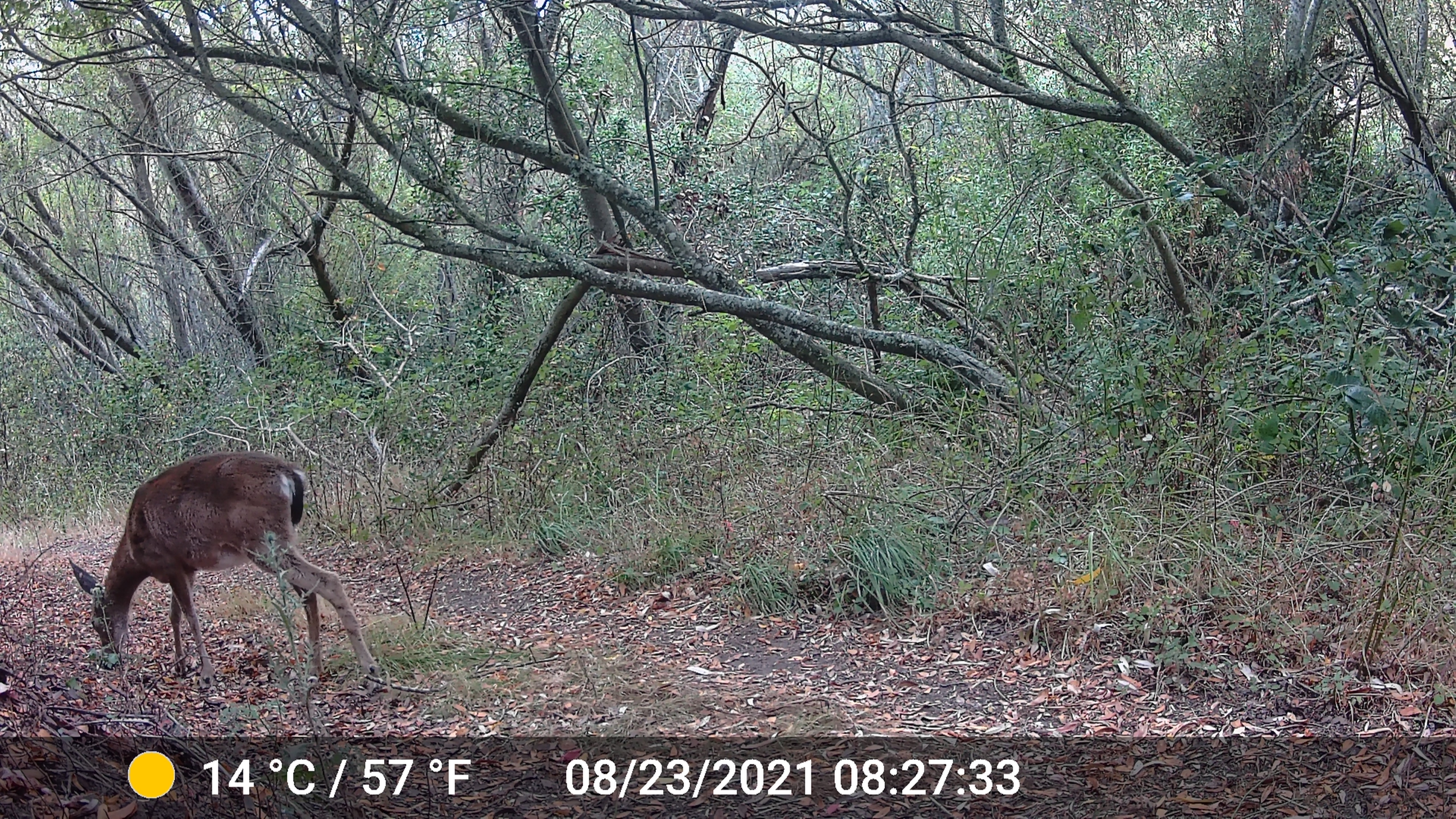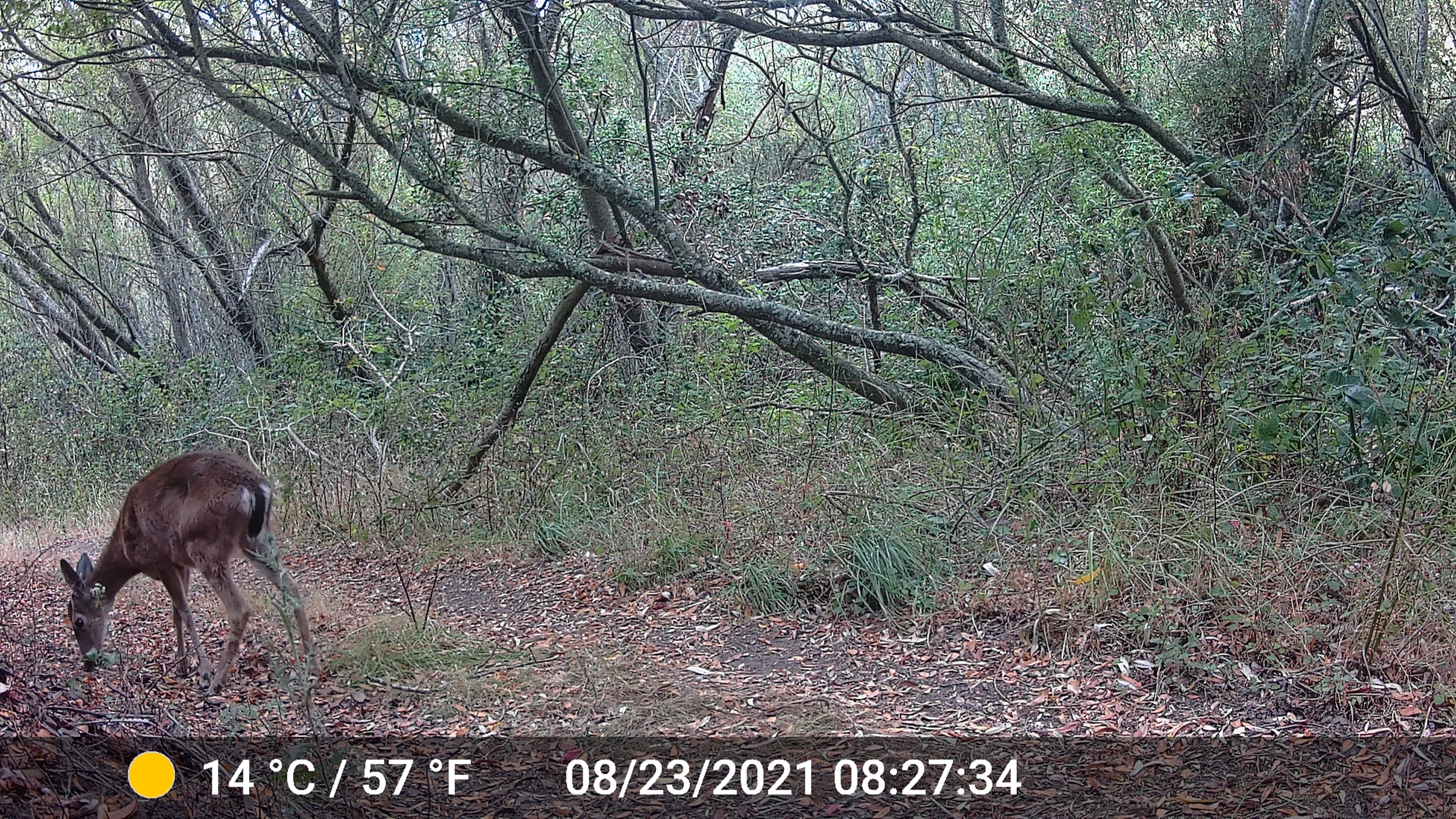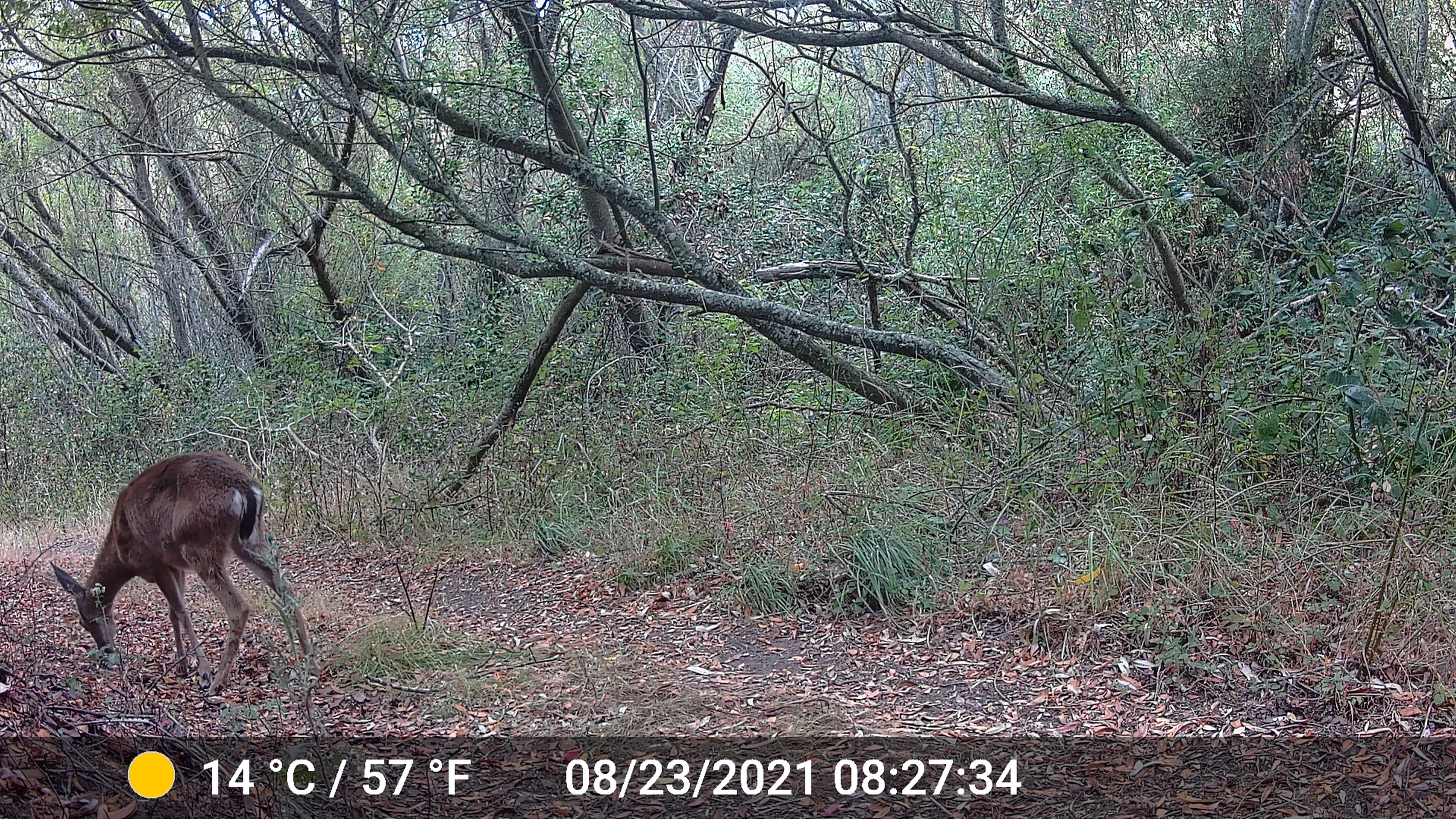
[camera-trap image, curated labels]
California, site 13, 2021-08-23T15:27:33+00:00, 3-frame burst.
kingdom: Animalia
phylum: Chordata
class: Mammalia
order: Artiodactyla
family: Cervidae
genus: Odocoileus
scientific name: Odocoileus hemionus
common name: mule deer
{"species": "mule deer (Odocoileus hemionus)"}